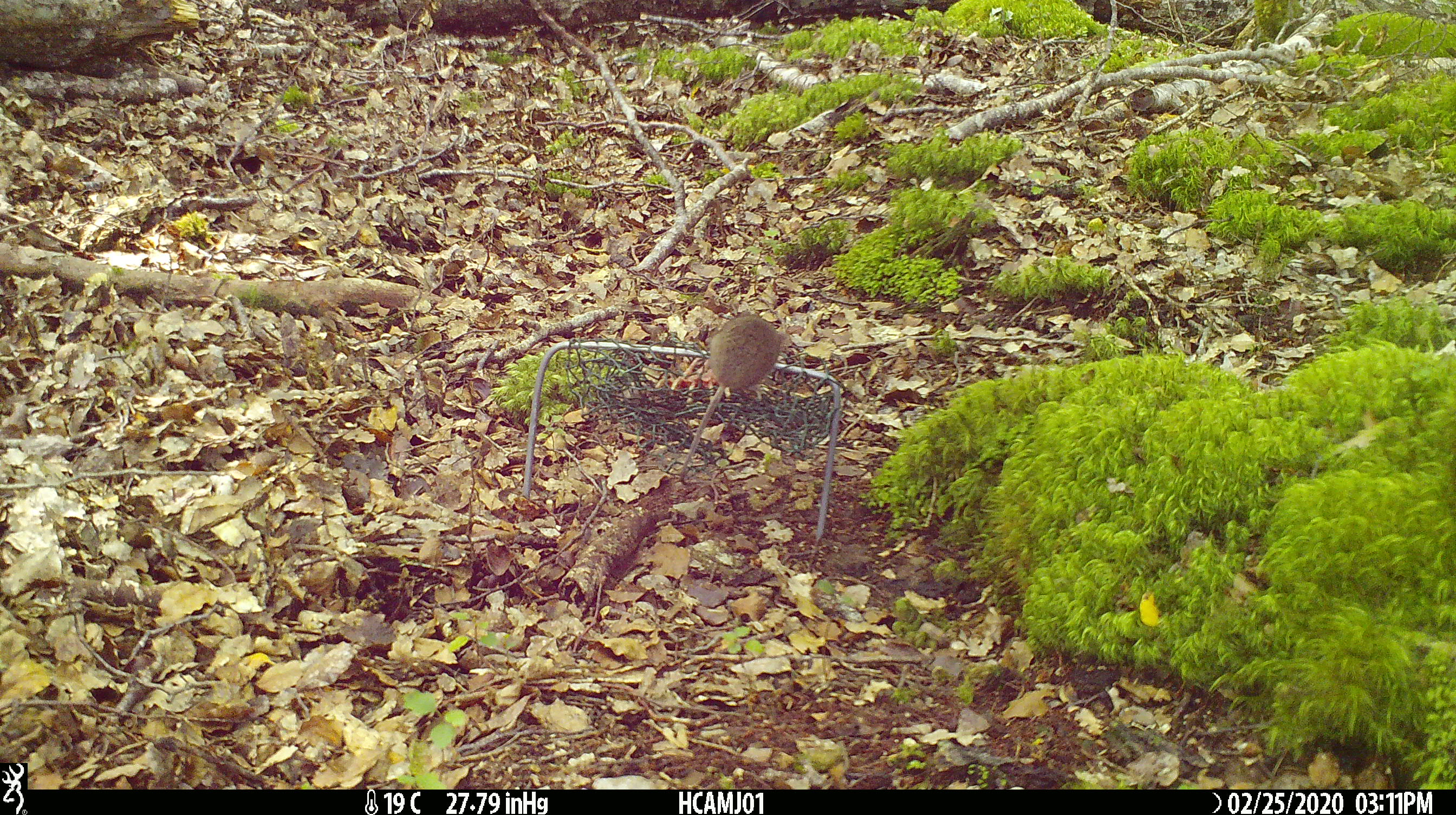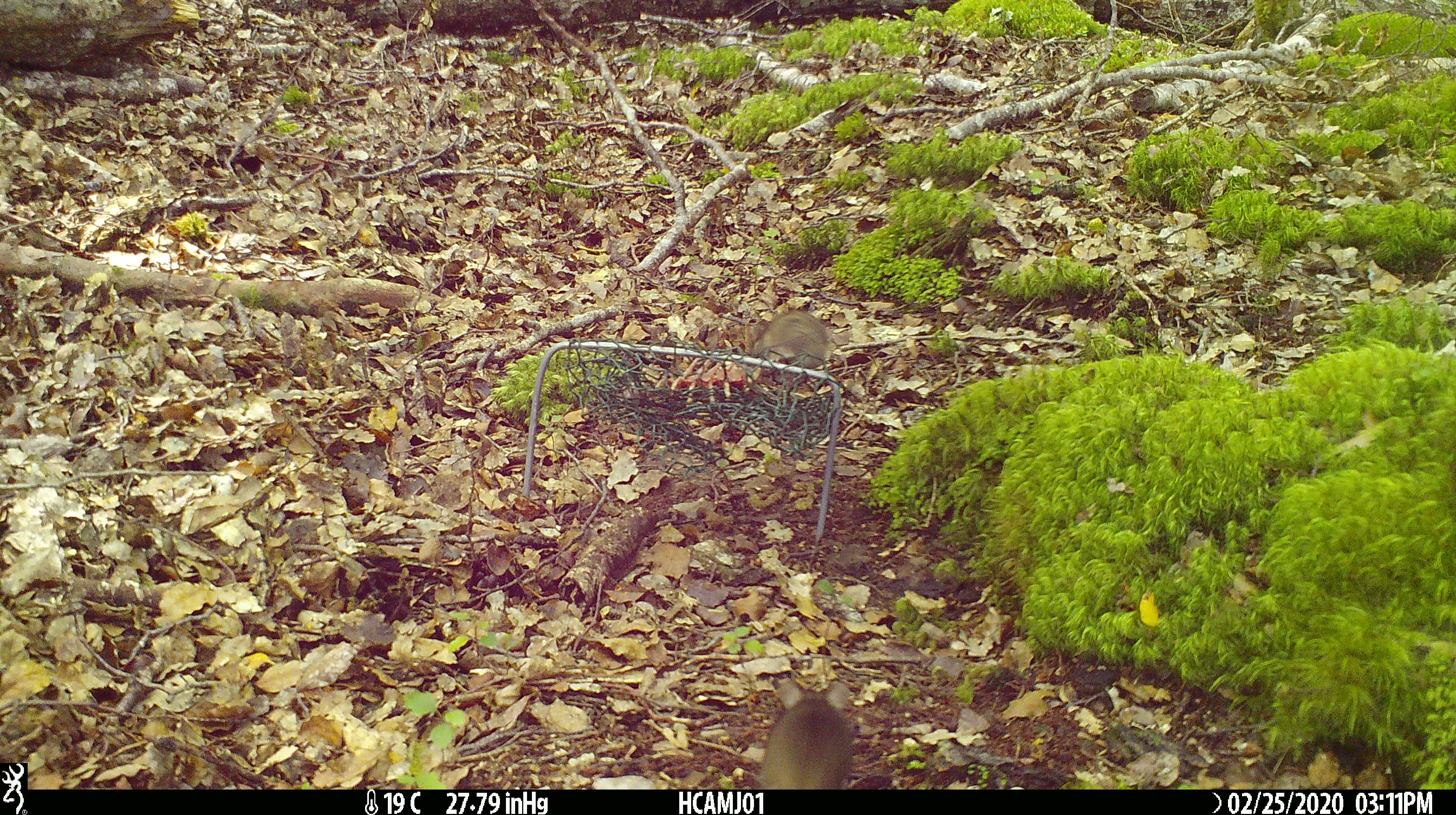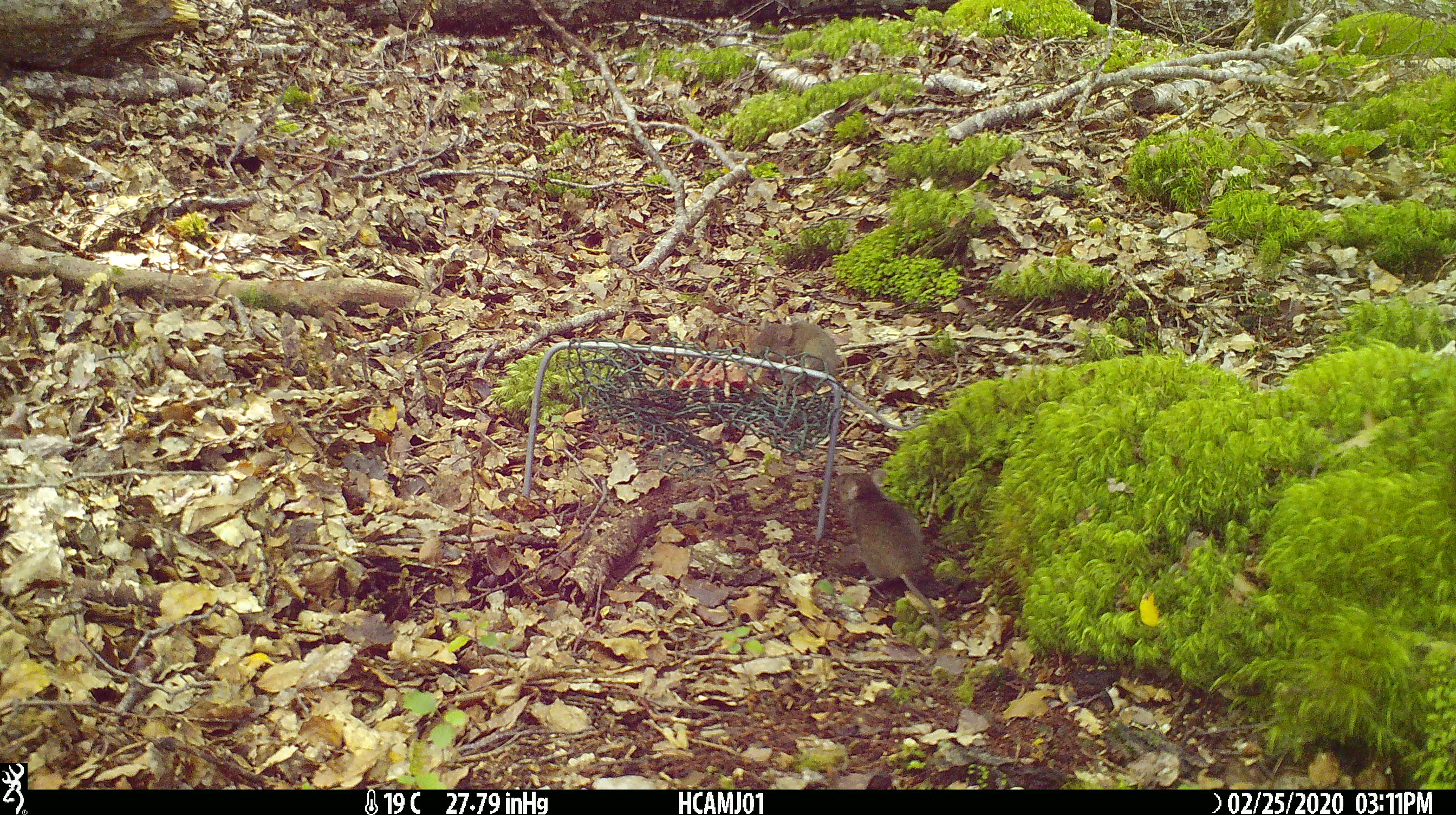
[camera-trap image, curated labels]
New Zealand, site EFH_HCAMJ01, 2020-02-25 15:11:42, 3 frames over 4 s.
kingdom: Animalia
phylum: Chordata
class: Mammalia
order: Rodentia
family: Muridae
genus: Mus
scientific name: Mus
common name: mouse